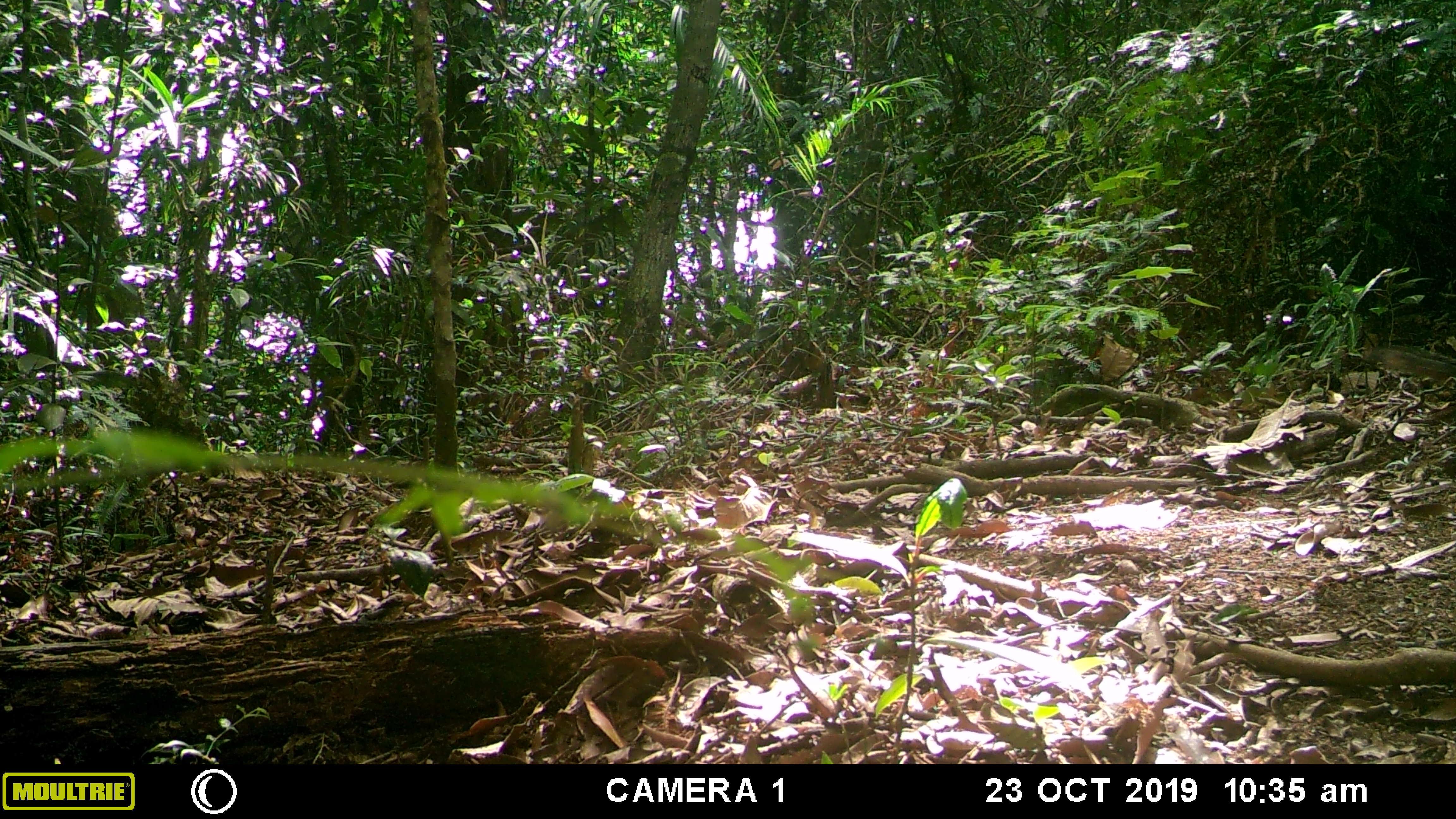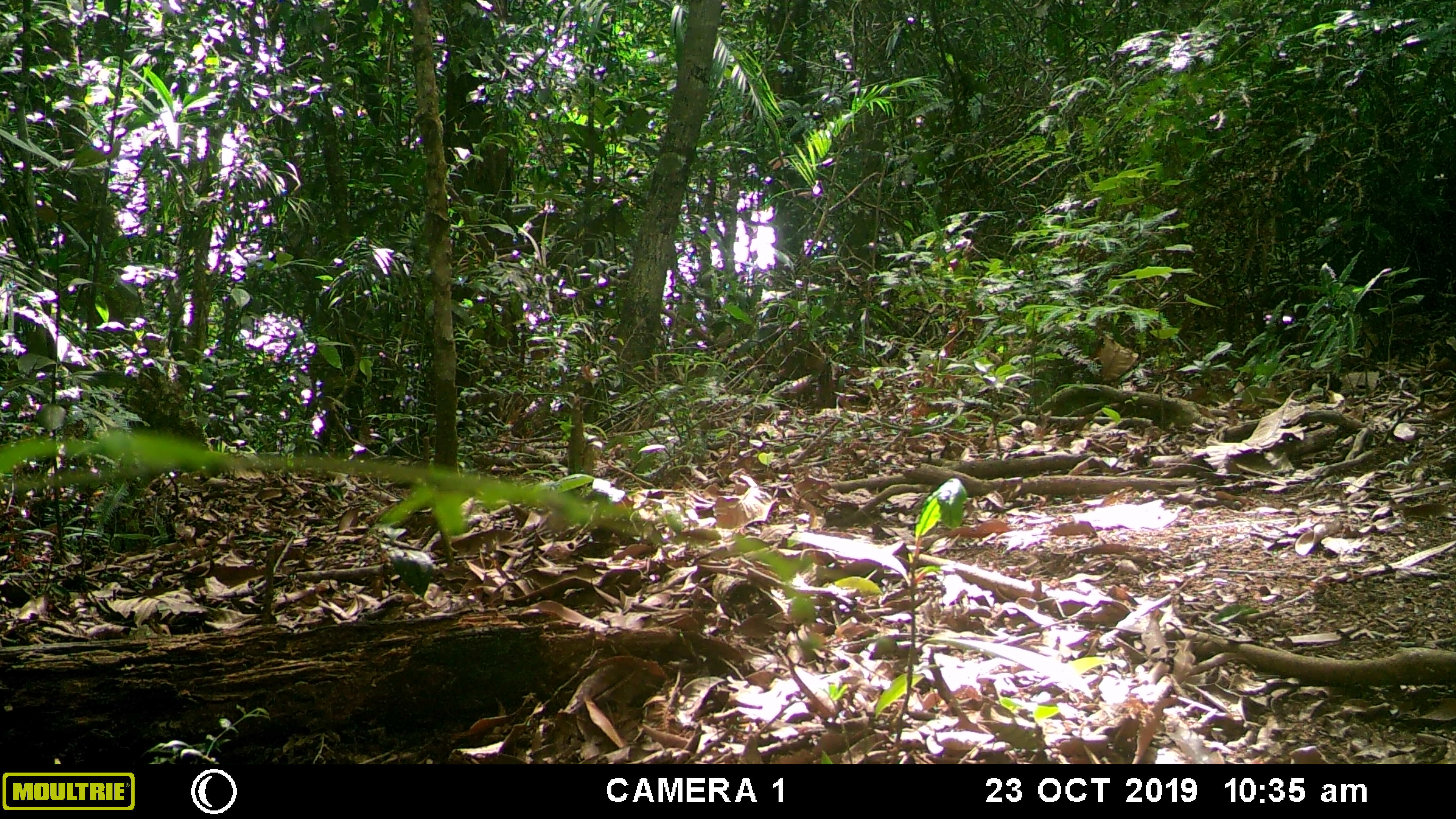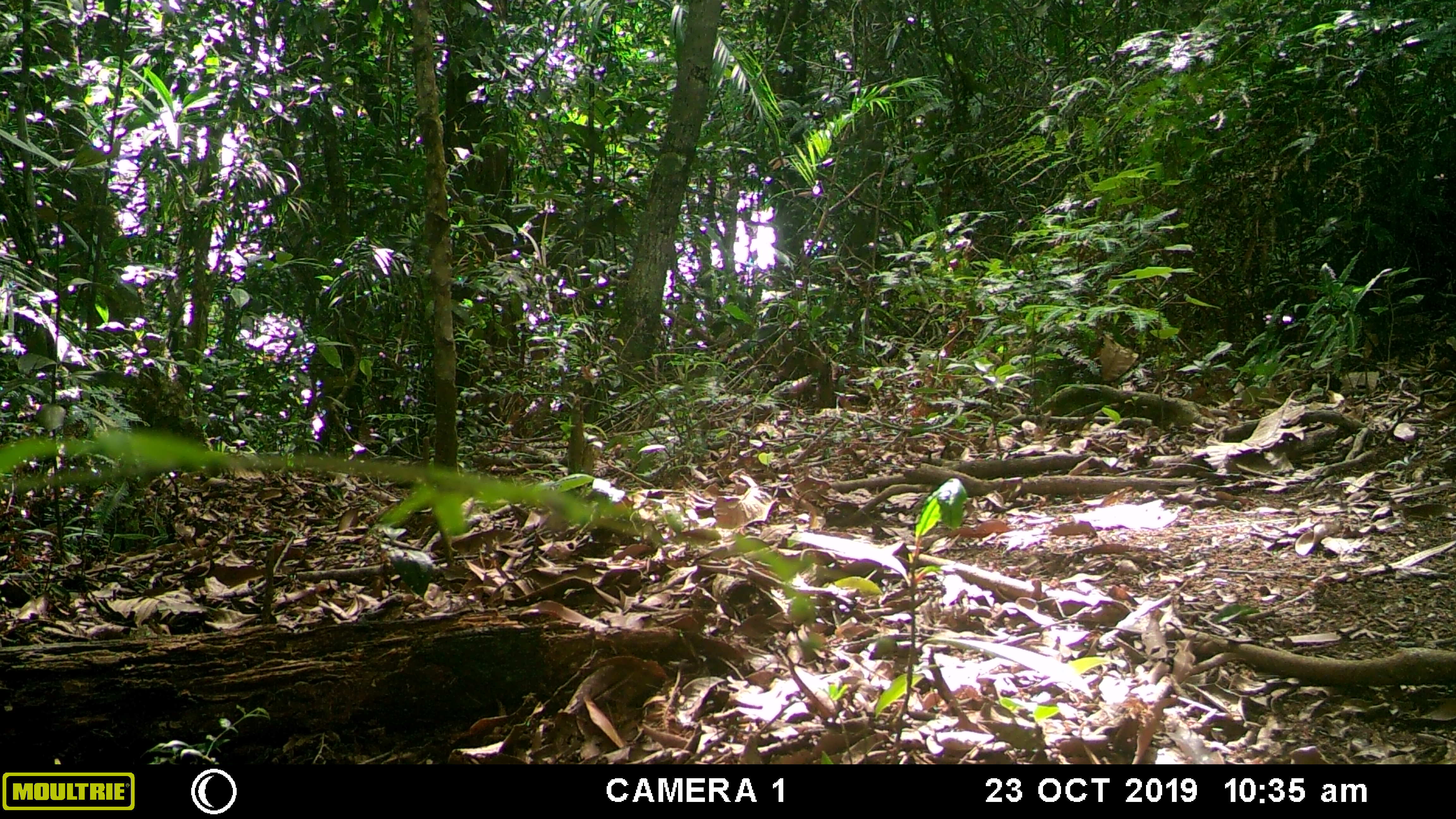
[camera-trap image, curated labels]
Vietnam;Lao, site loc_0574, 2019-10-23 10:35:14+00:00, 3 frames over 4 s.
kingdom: Animalia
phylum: Chordata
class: Mammalia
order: Rodentia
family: Sciuridae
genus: Dremomys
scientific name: Dremomys rufigenis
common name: red-cheeked squirrel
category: red cheeked squirrel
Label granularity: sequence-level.